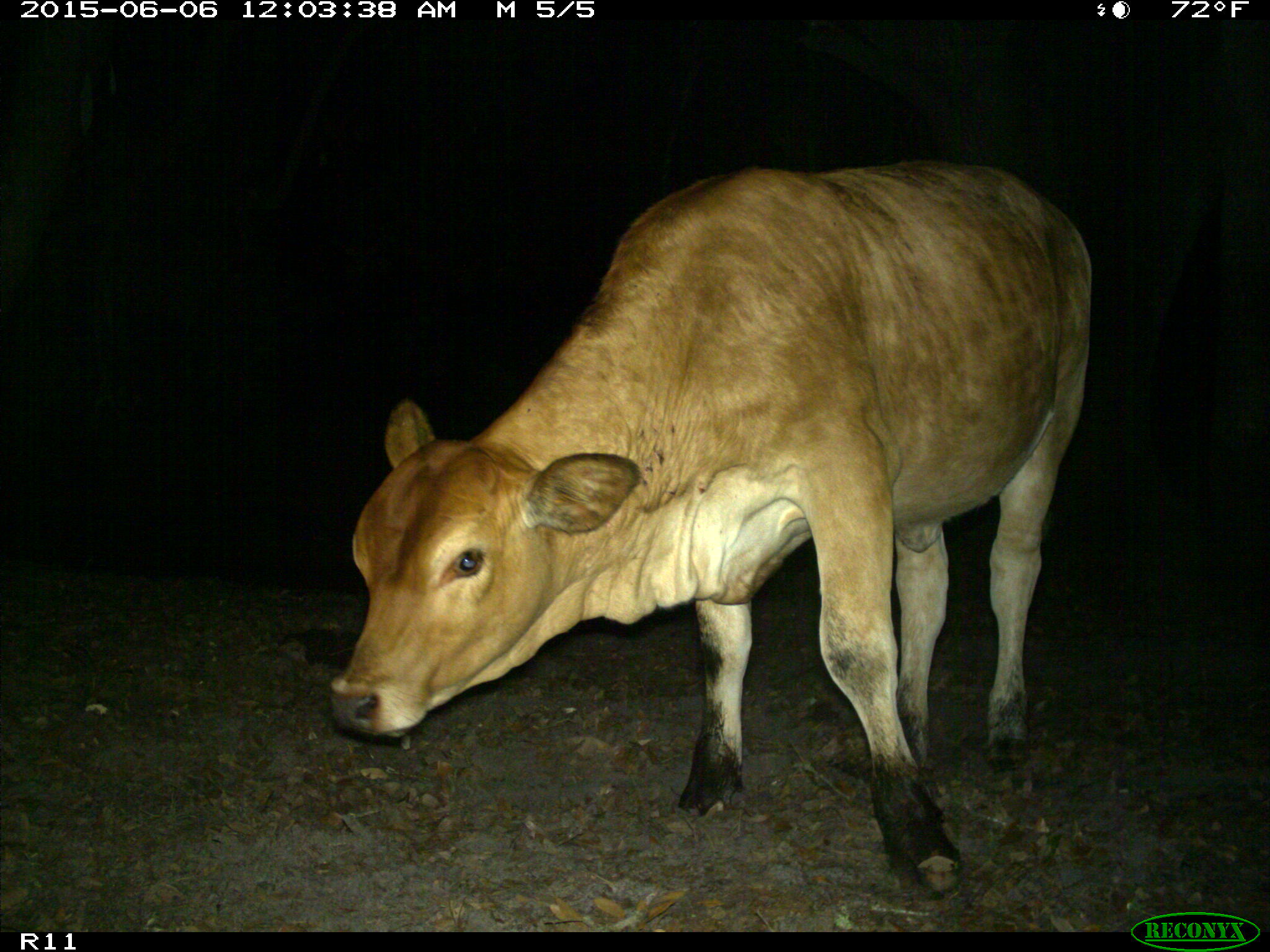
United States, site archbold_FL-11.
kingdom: Animalia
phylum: Chordata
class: Mammalia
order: Artiodactyla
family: Bovidae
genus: Bos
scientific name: Bos taurus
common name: domestic cow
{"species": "Bos taurus (domestic cow)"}